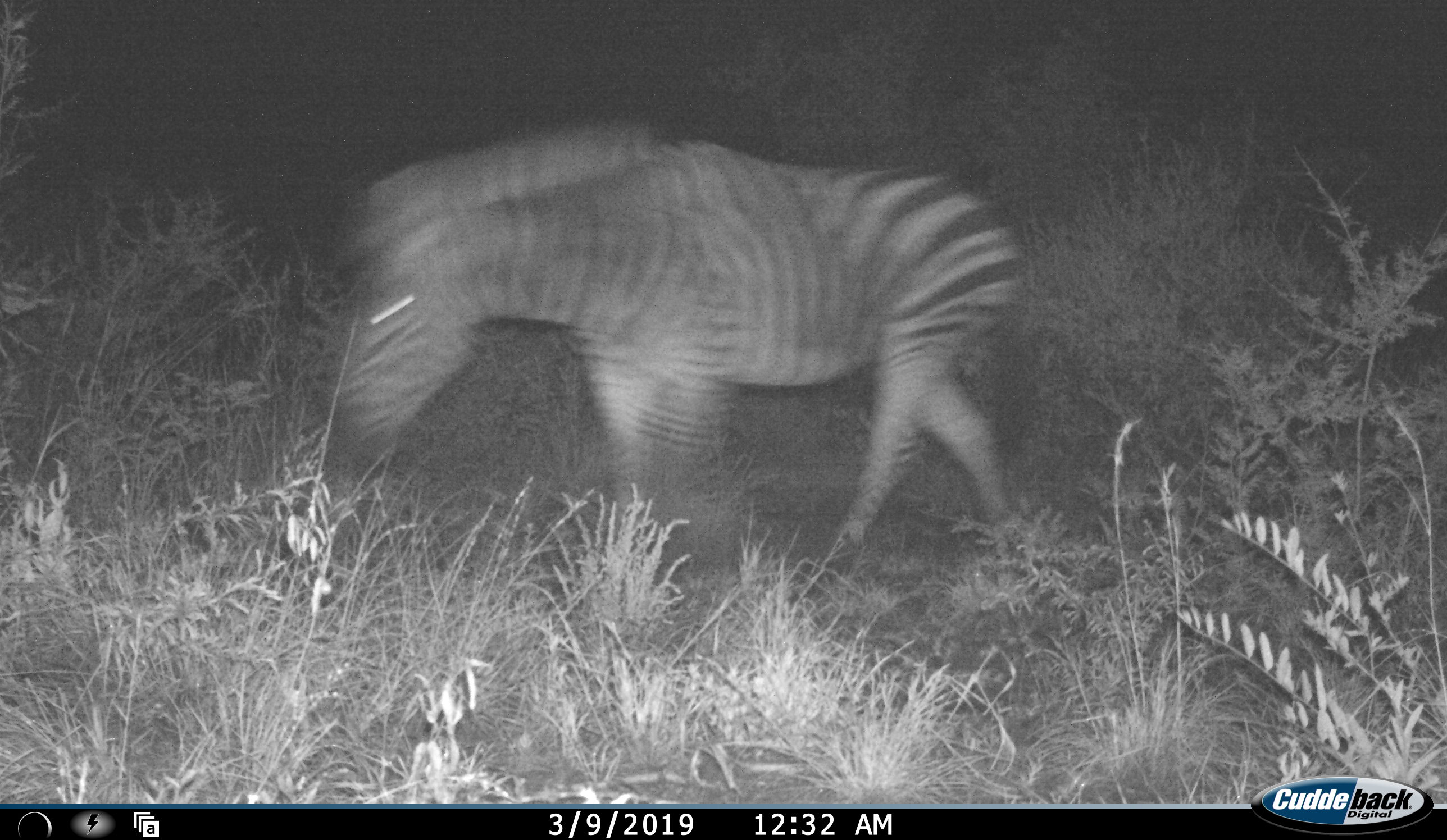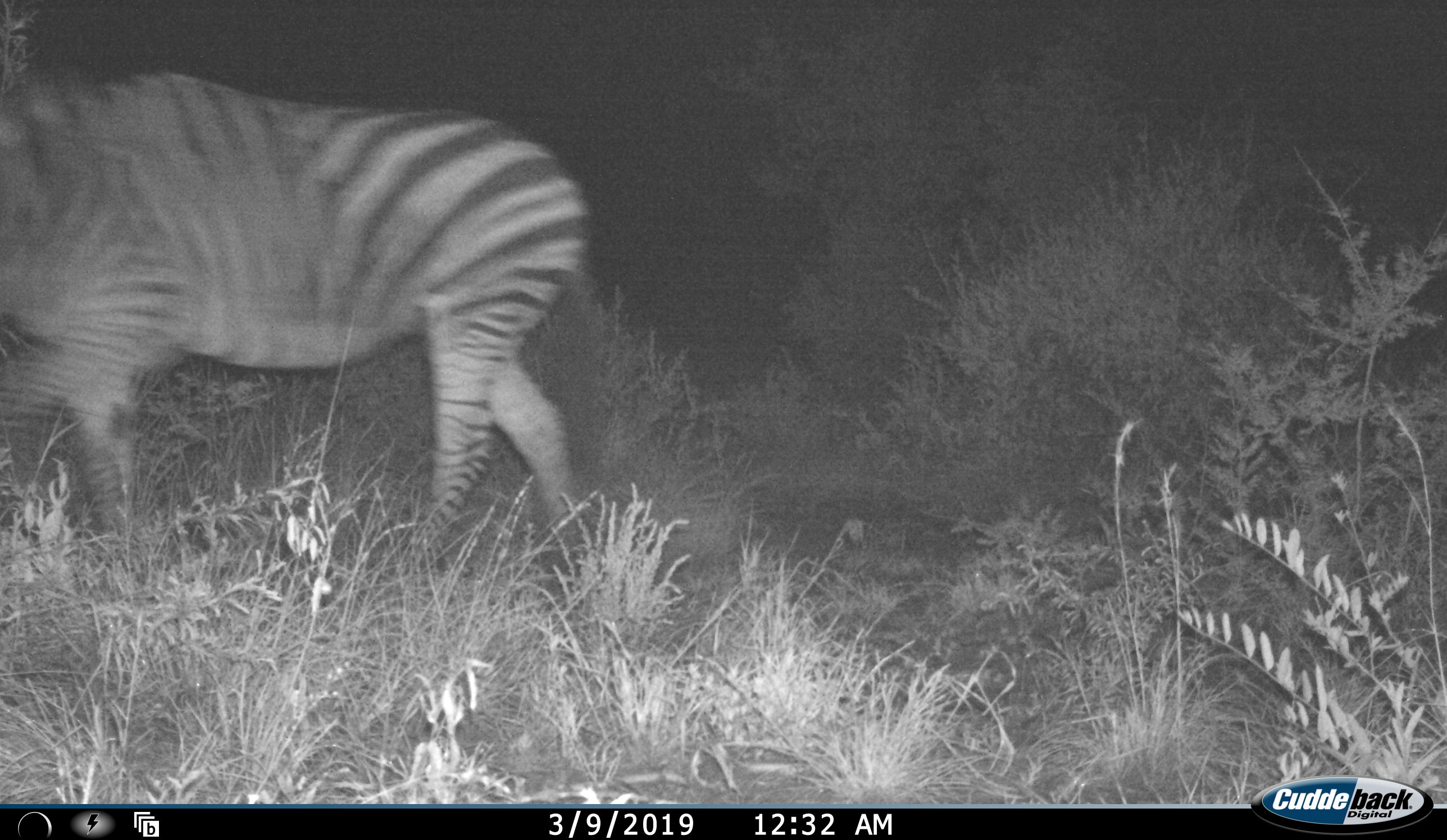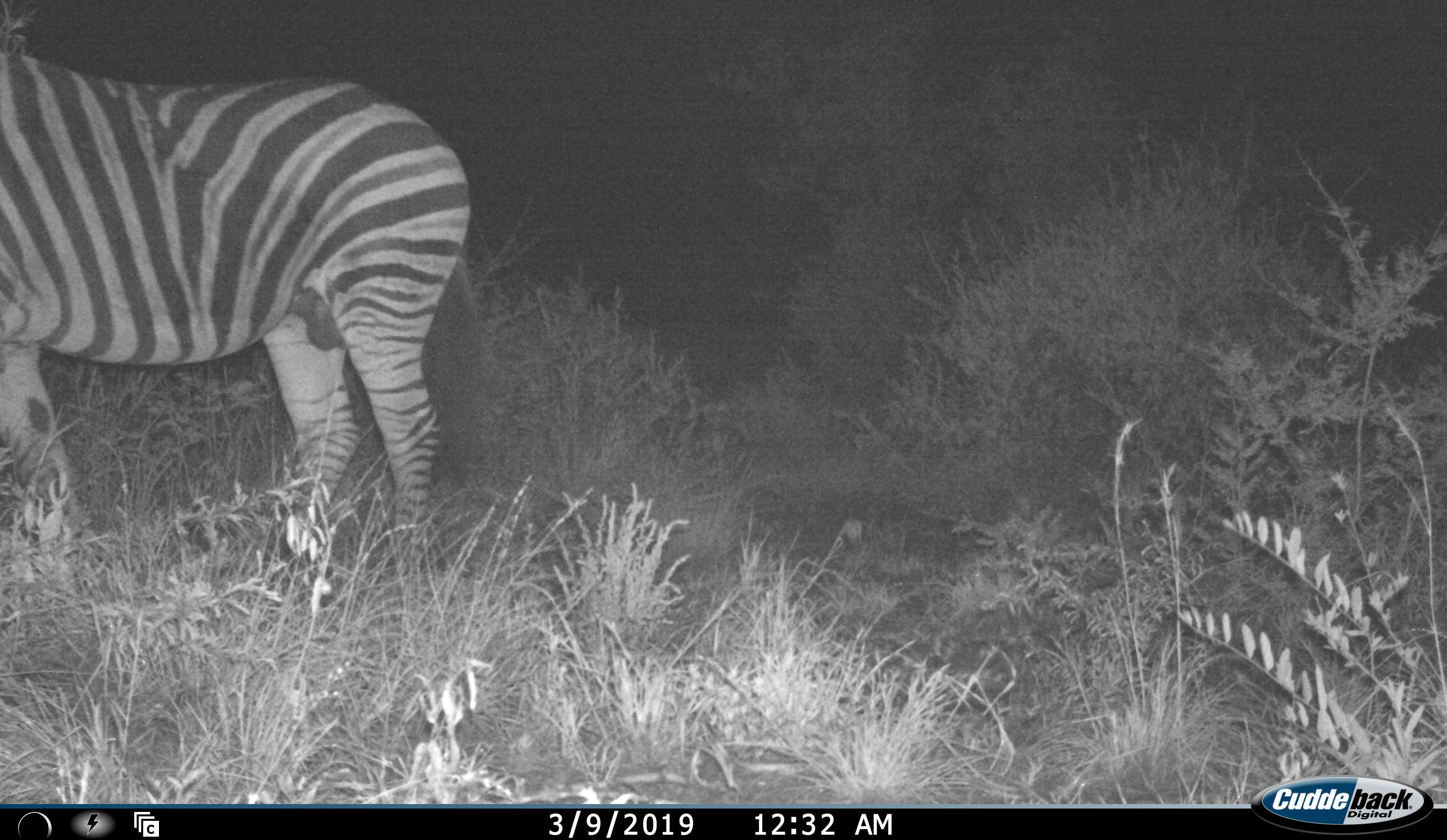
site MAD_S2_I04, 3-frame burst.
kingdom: Animalia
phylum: Chordata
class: Mammalia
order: Perissodactyla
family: Equidae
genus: Equus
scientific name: Equus quagga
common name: plains zebra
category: zebraplains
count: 1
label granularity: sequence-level